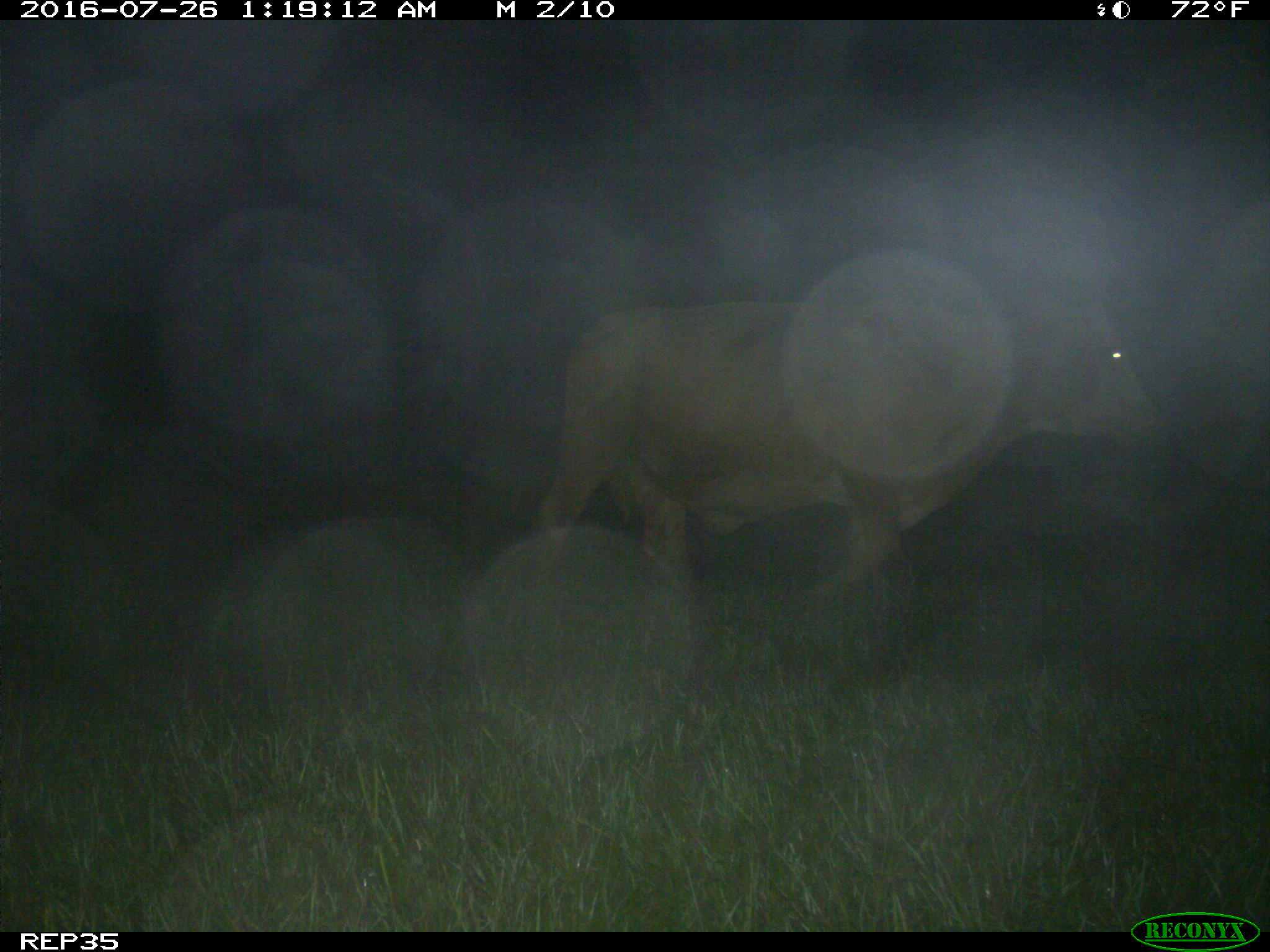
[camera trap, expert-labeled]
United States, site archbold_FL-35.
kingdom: Animalia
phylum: Chordata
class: Mammalia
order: Artiodactyla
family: Bovidae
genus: Bos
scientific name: Bos taurus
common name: domestic cow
Bos taurus (domestic cow).